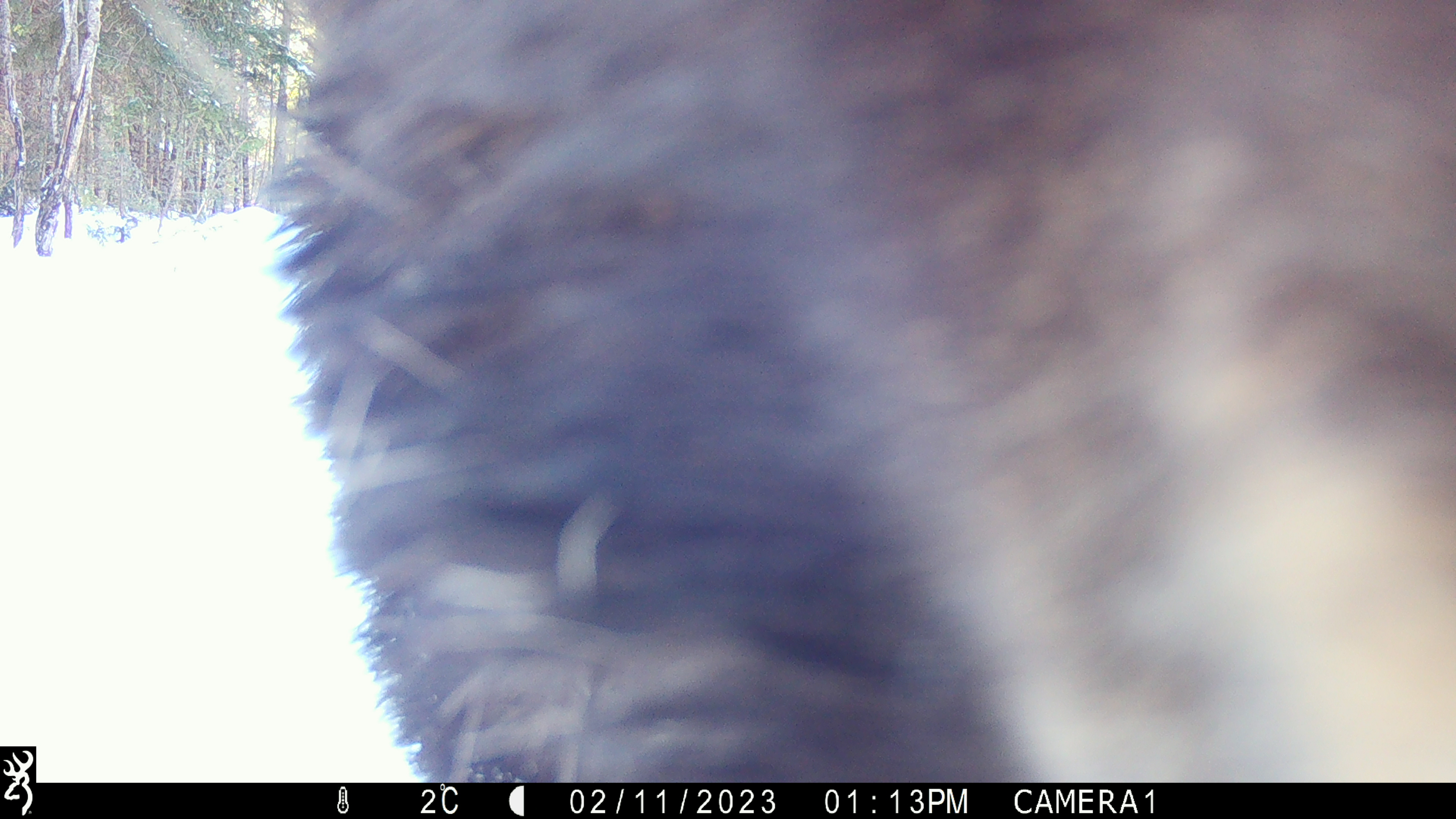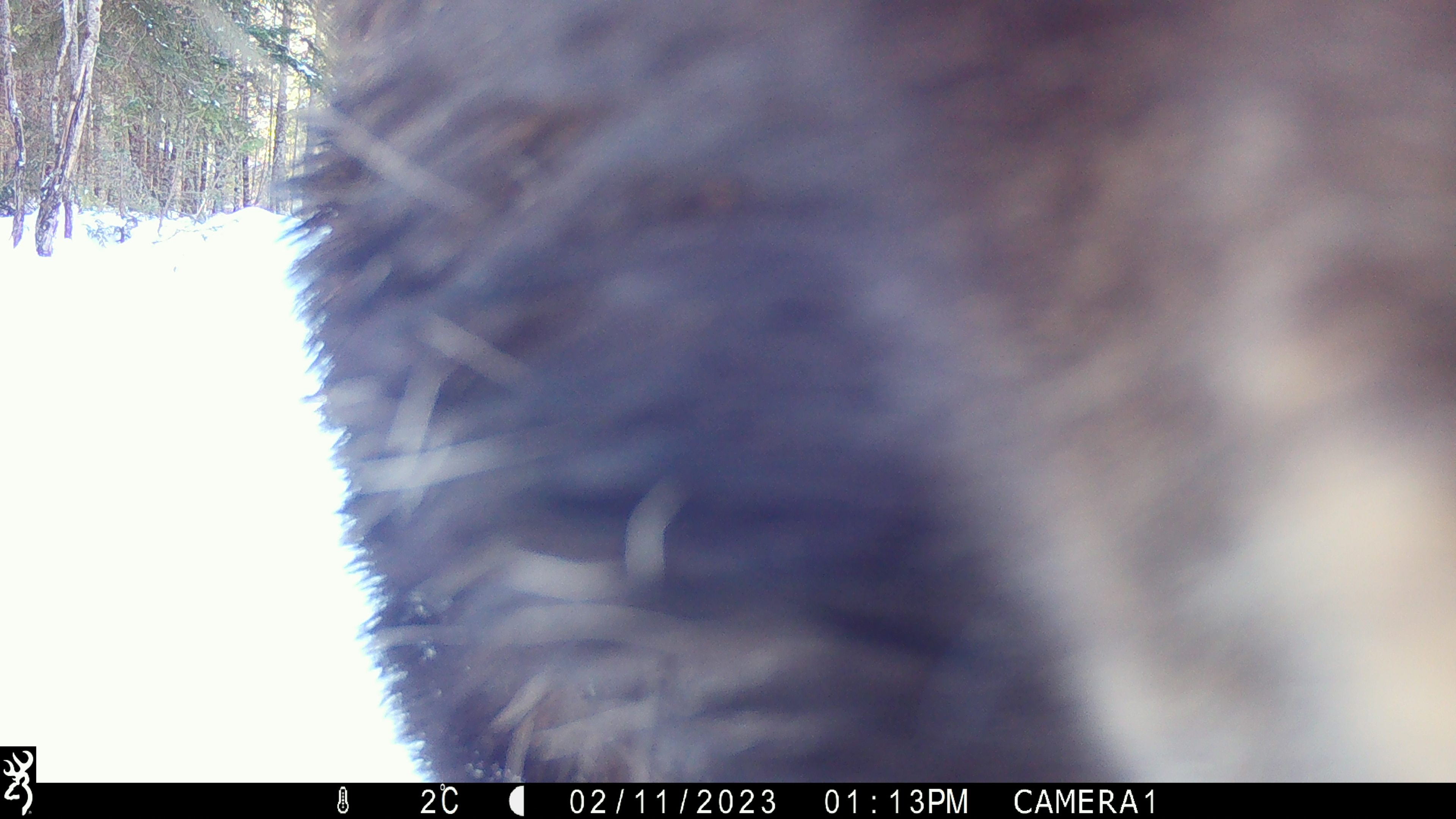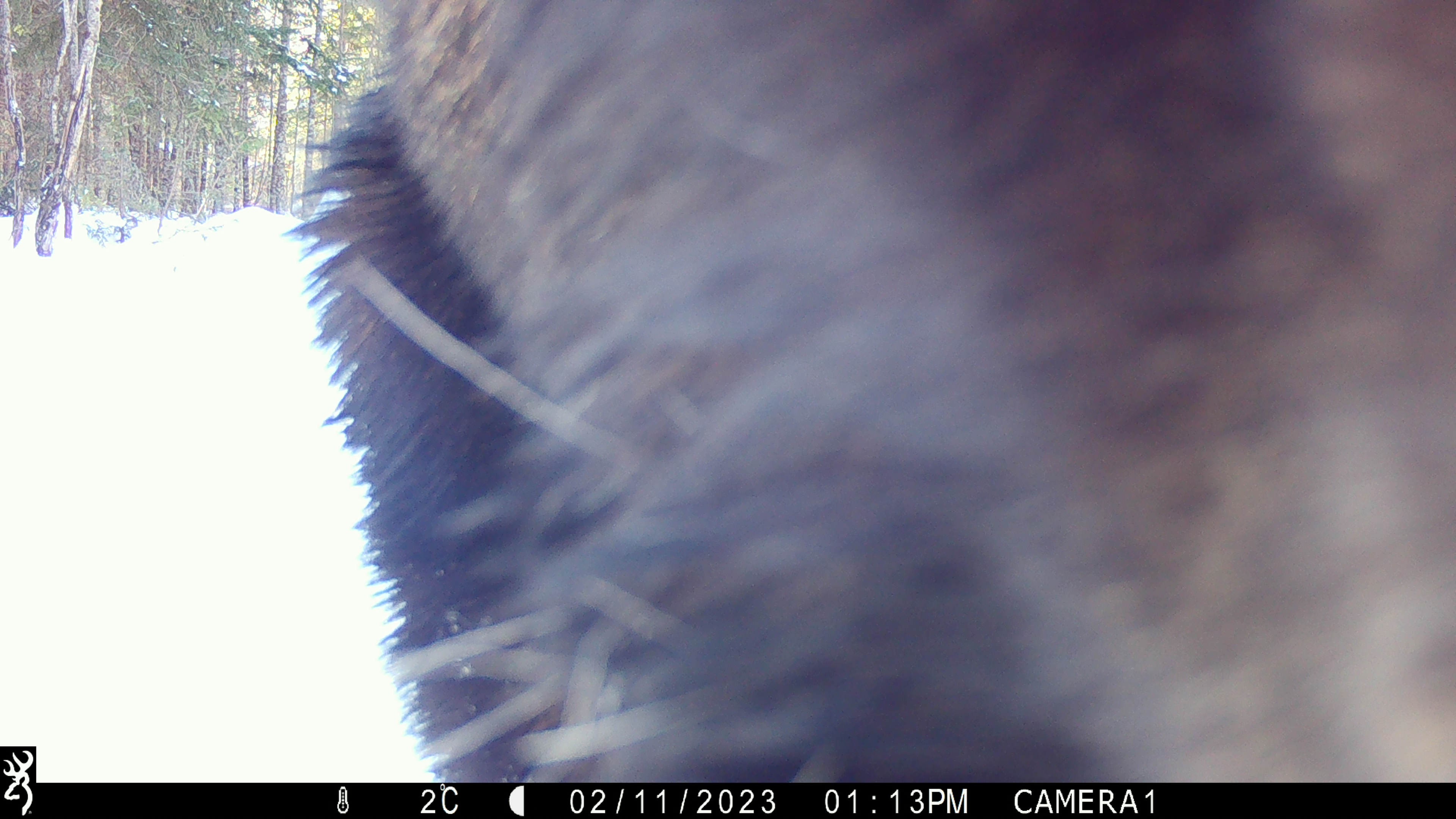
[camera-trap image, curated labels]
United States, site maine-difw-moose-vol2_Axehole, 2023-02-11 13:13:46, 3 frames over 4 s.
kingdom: Animalia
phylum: Chordata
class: Mammalia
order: Artiodactyla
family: Cervidae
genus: Alces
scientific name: Alces alces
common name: moose